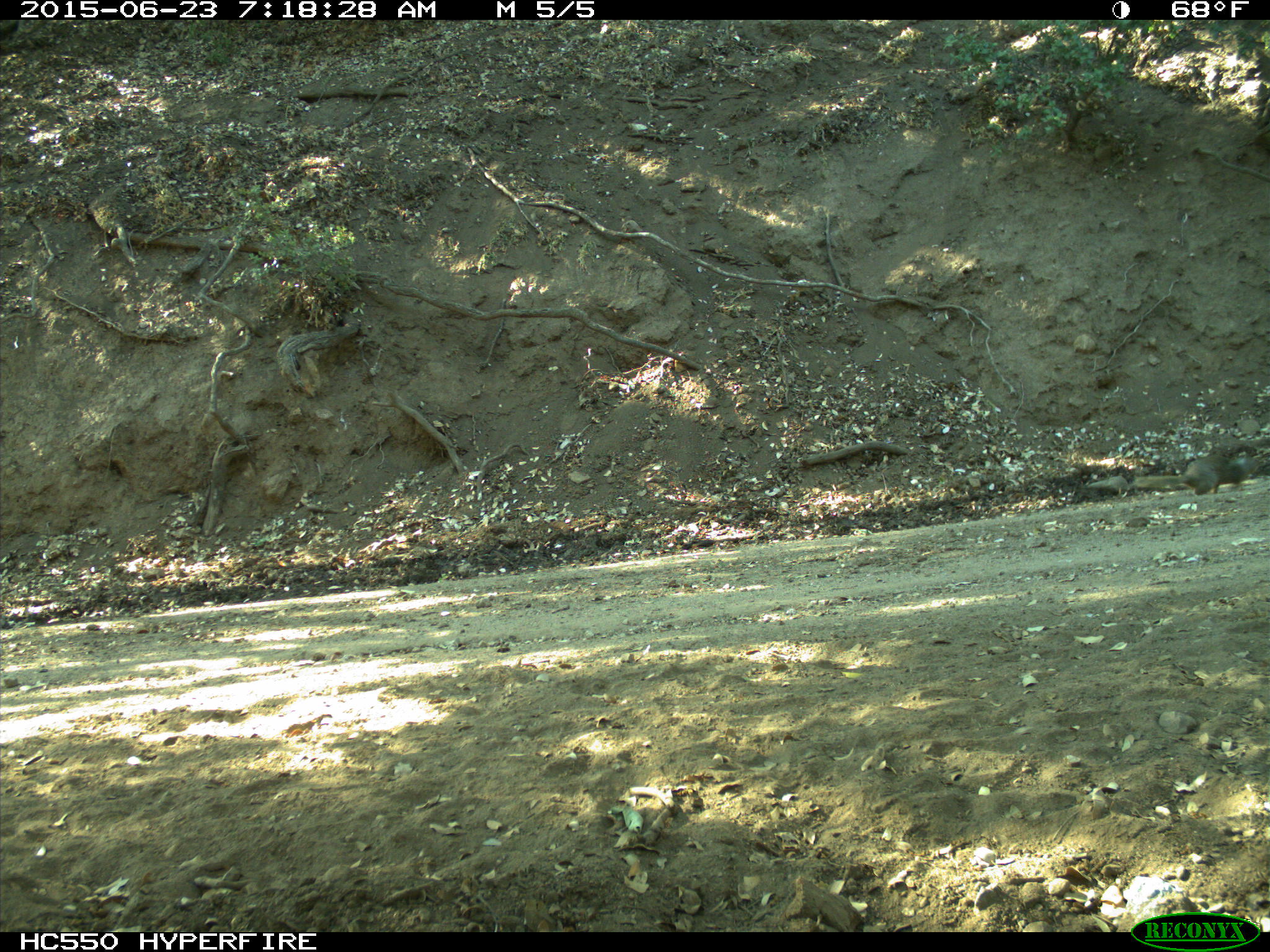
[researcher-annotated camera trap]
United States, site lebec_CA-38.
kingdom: Animalia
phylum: Chordata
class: Mammalia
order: Rodentia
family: Sciuridae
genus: Otospermophilus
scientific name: Otospermophilus beecheyi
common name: california ground squirrel